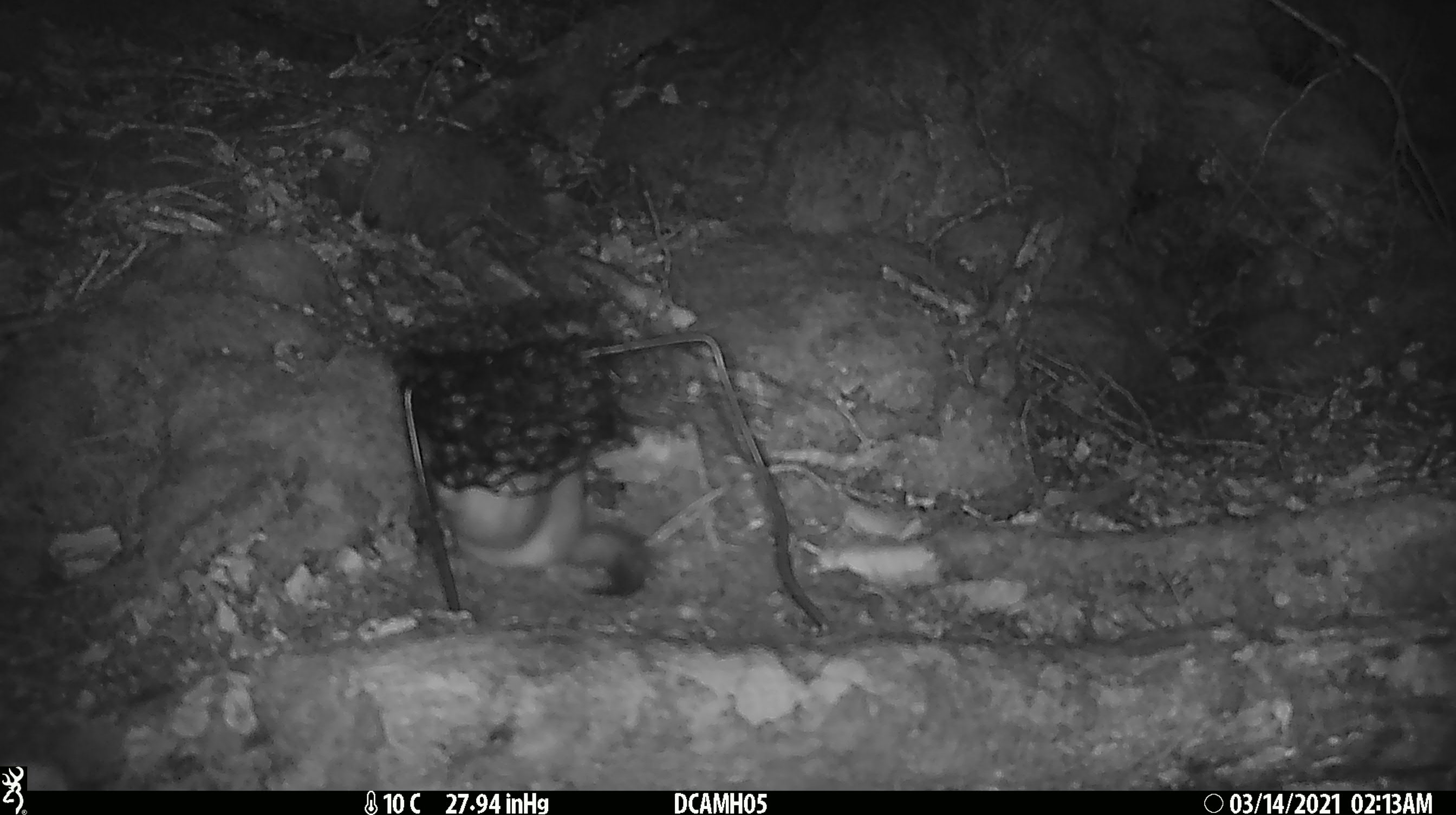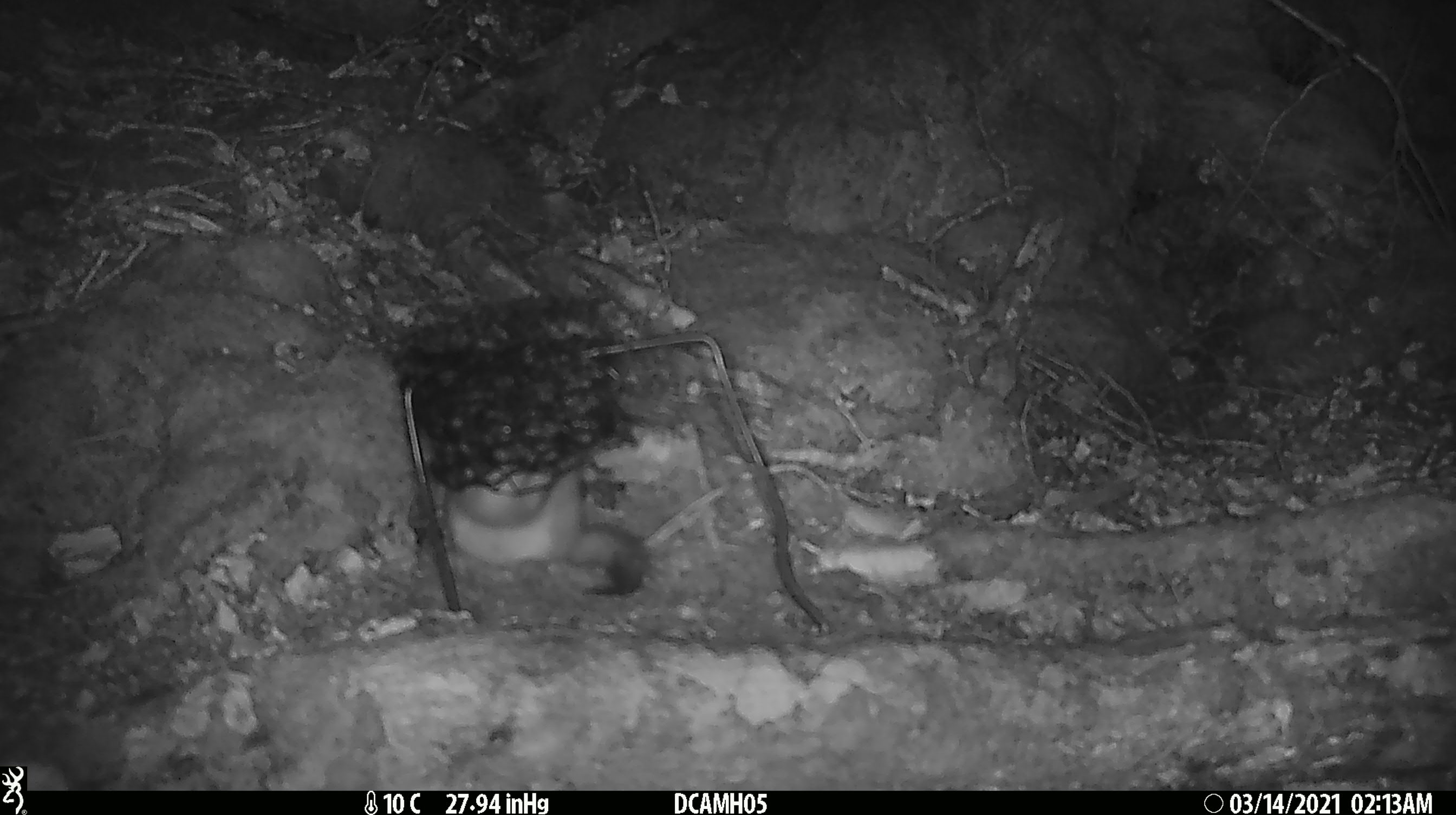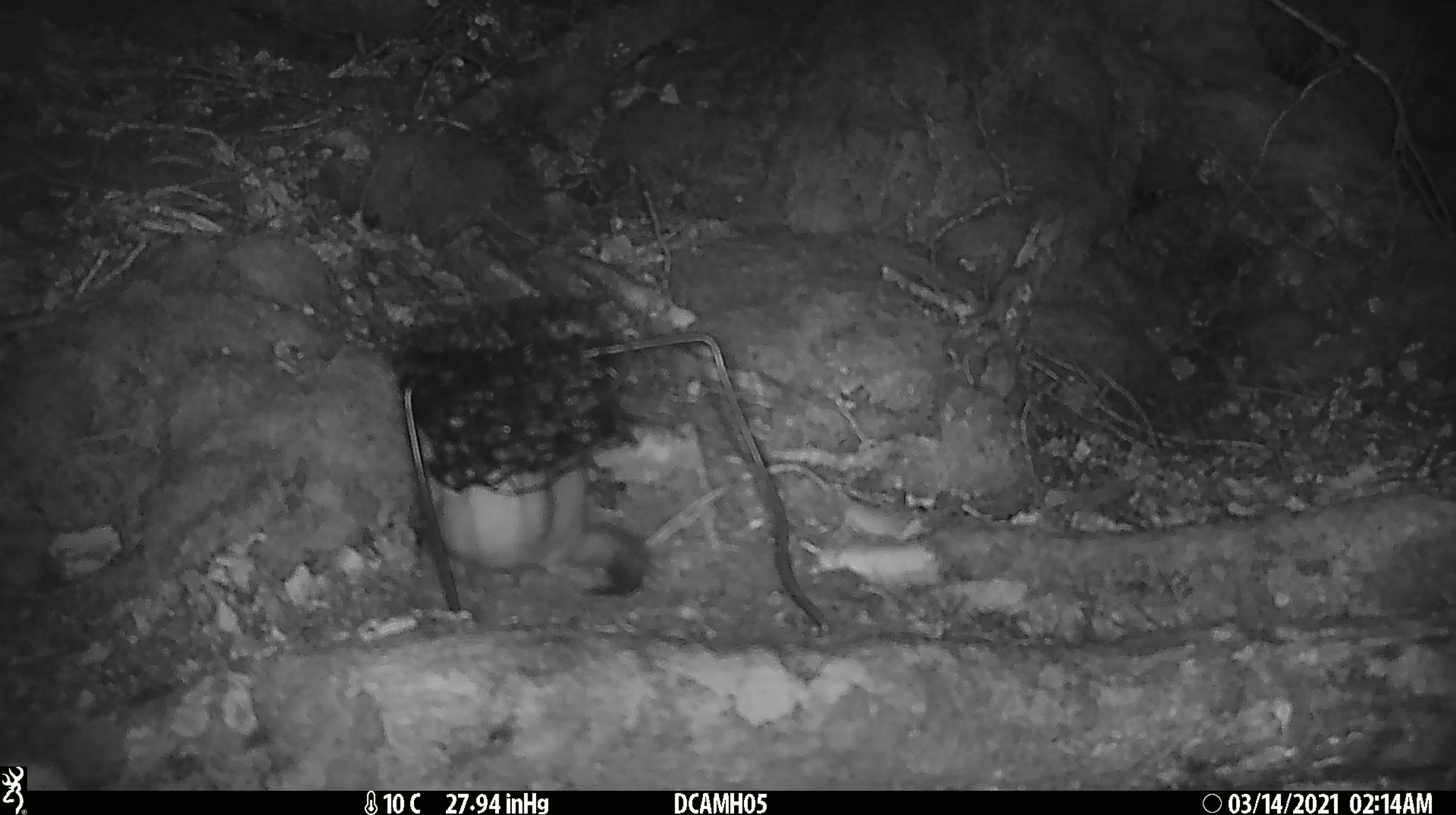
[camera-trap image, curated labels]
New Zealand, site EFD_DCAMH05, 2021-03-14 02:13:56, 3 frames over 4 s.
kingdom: Animalia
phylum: Chordata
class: Mammalia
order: Carnivora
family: Mustelidae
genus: Mustela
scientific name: Mustela erminea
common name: stoat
Stoat (Mustela erminea).